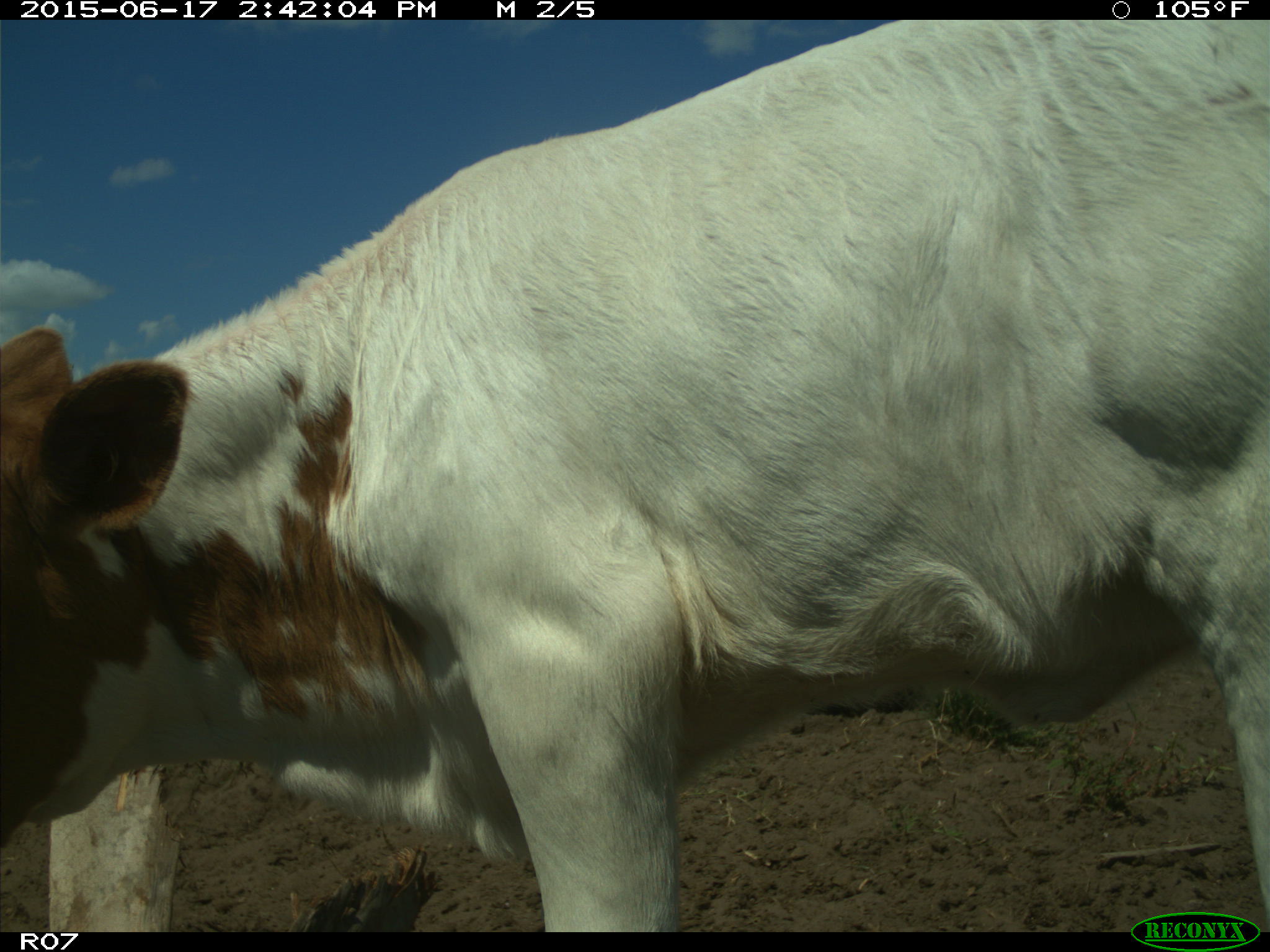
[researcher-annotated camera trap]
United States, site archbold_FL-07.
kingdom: Animalia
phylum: Chordata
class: Mammalia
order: Artiodactyla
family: Bovidae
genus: Bos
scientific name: Bos taurus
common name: domestic cow